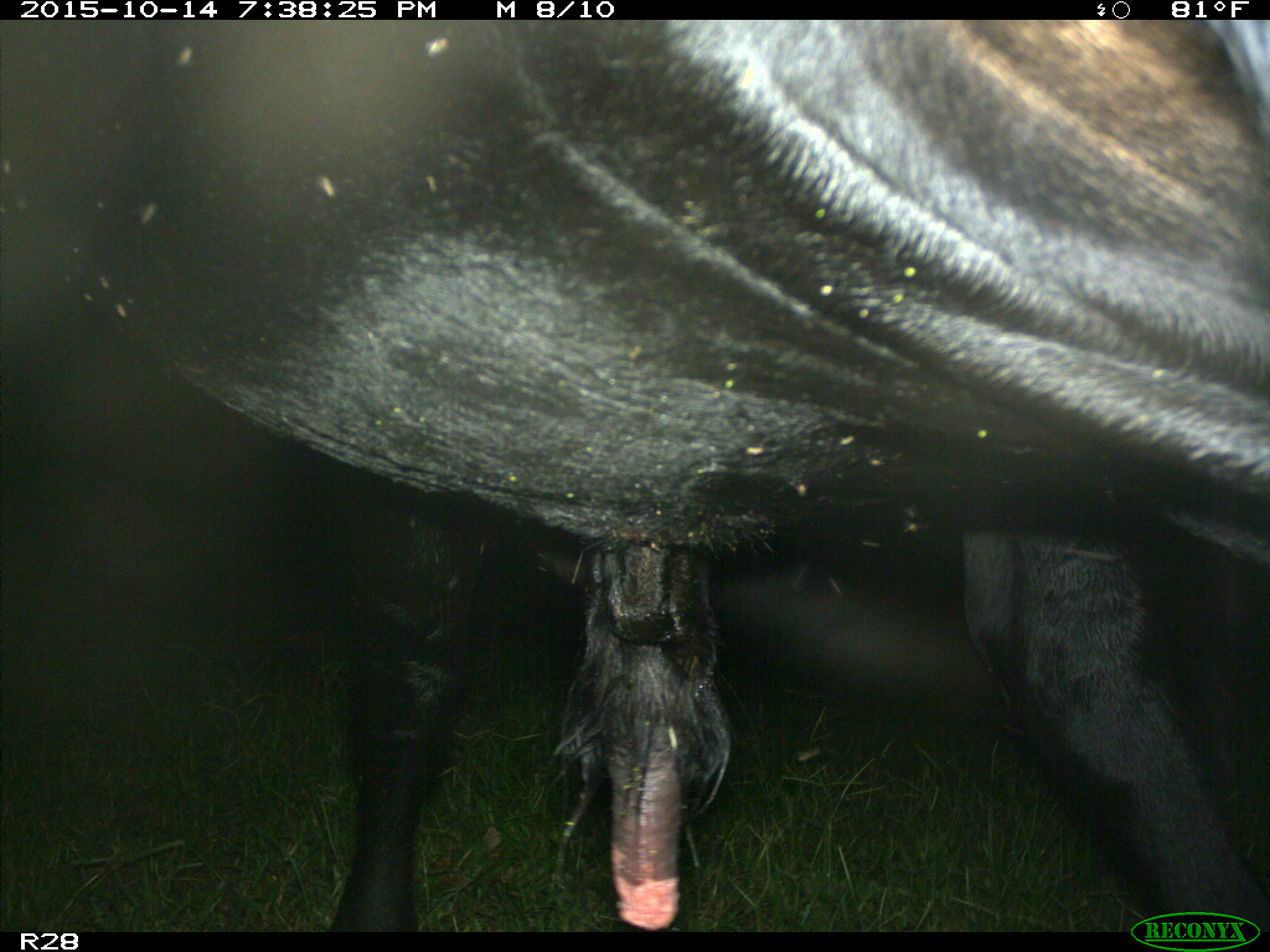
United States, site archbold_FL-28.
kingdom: Animalia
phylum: Chordata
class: Mammalia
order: Artiodactyla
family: Bovidae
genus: Bos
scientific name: Bos taurus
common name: domestic cow